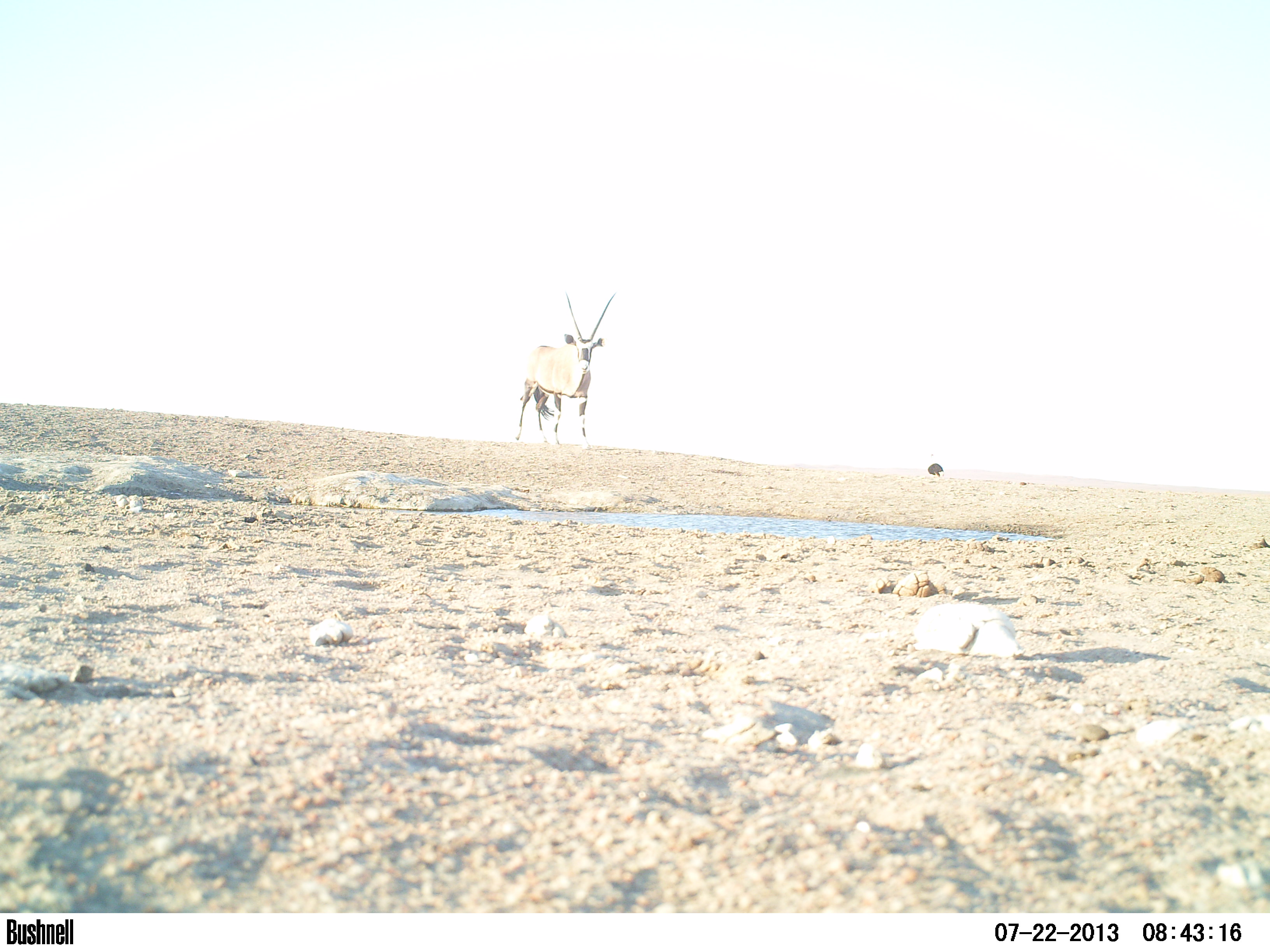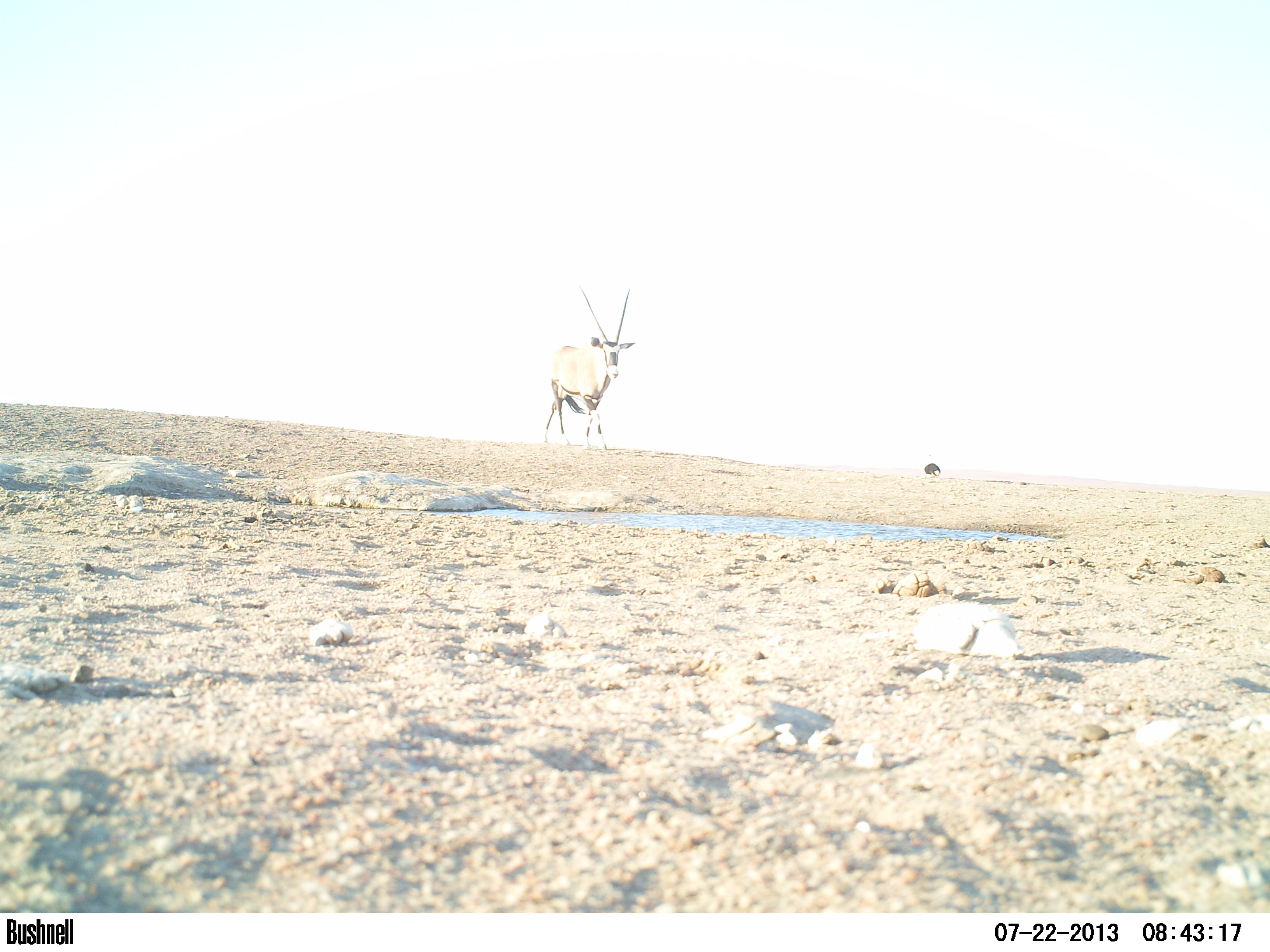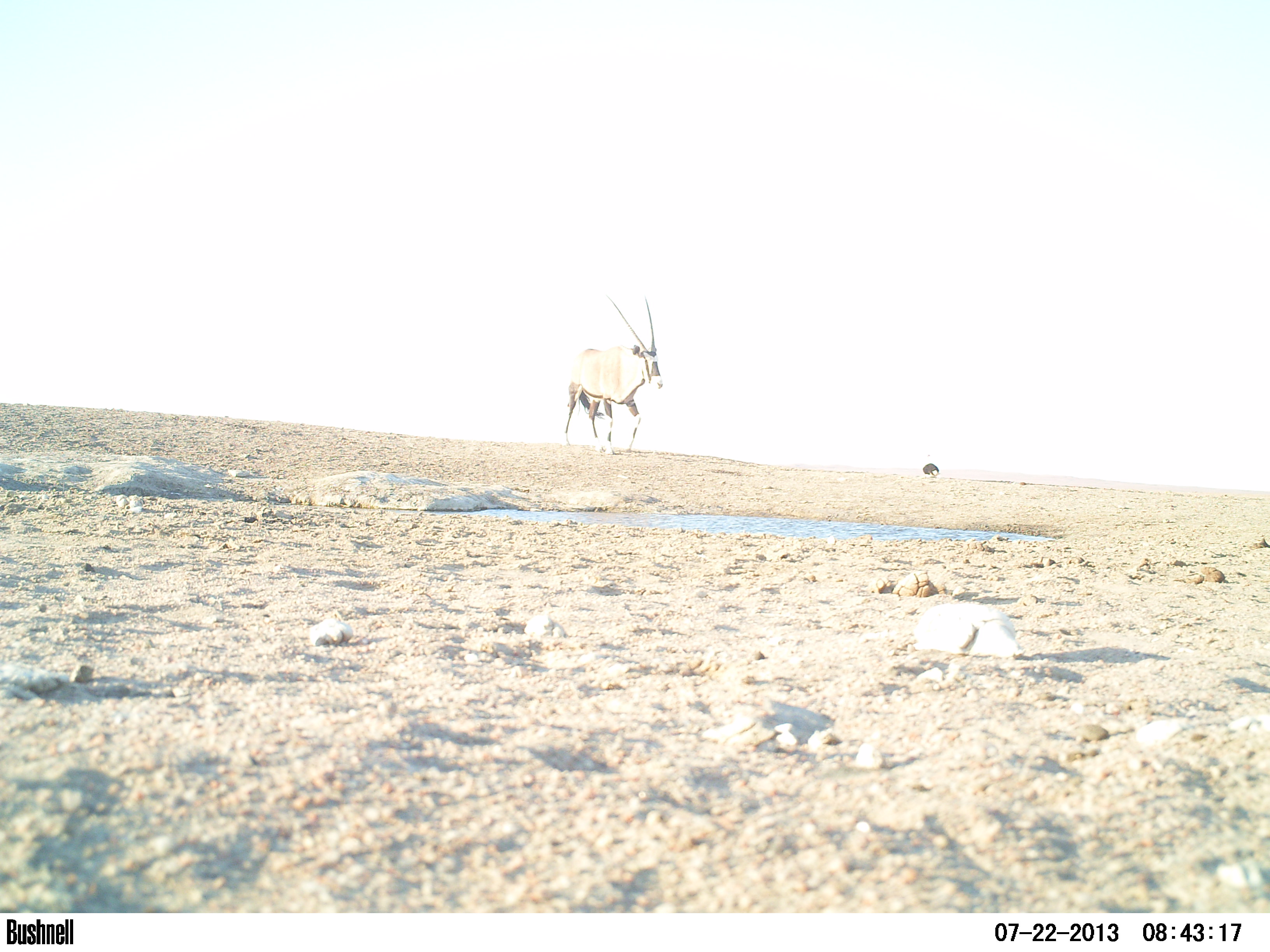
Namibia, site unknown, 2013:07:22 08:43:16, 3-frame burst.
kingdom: Animalia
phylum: Chordata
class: Mammalia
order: Artiodactyla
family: Bovidae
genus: Antidorcas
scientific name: Antidorcas marsupialis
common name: springbok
Antidorcas marsupialis (springbok).